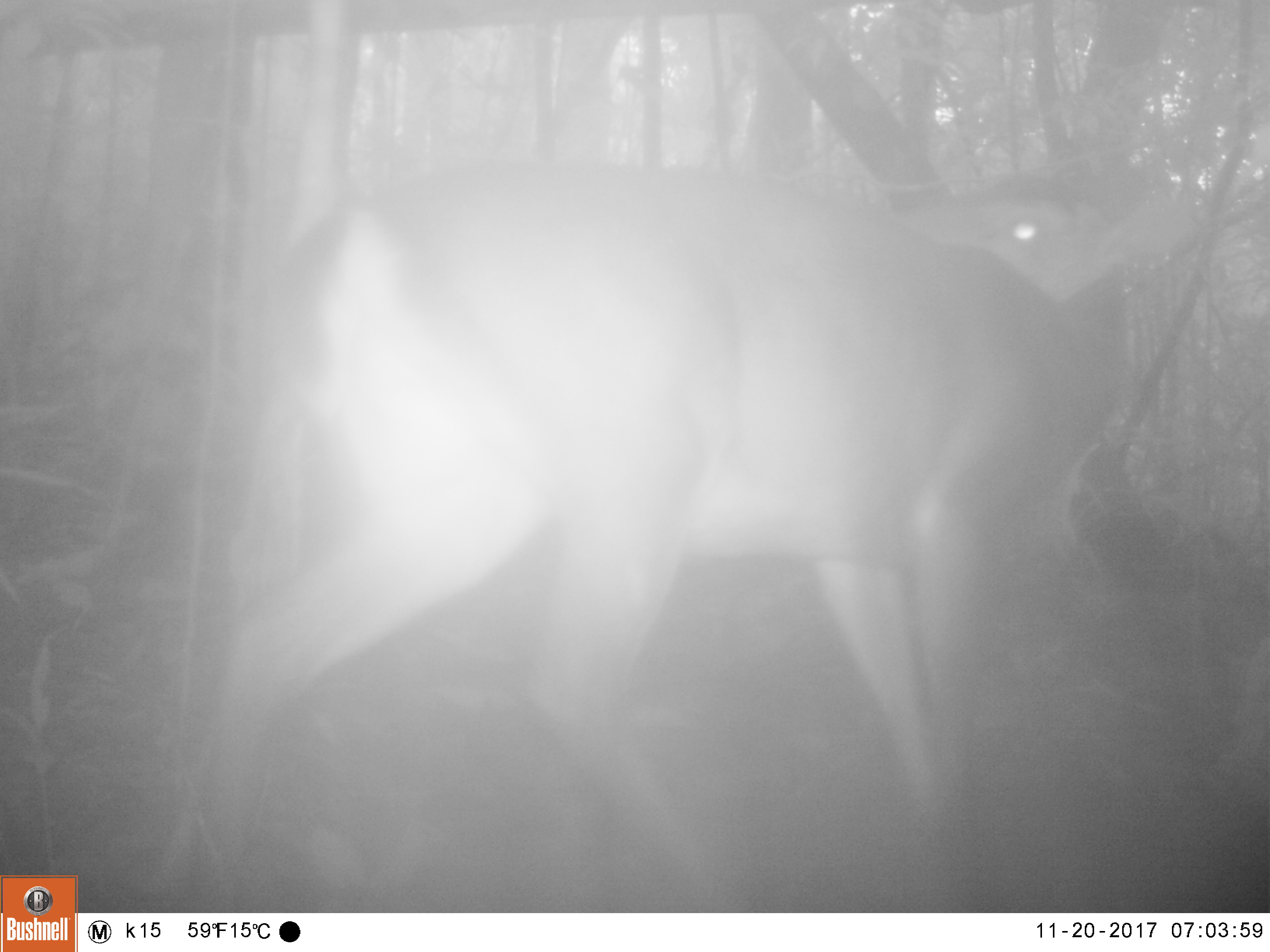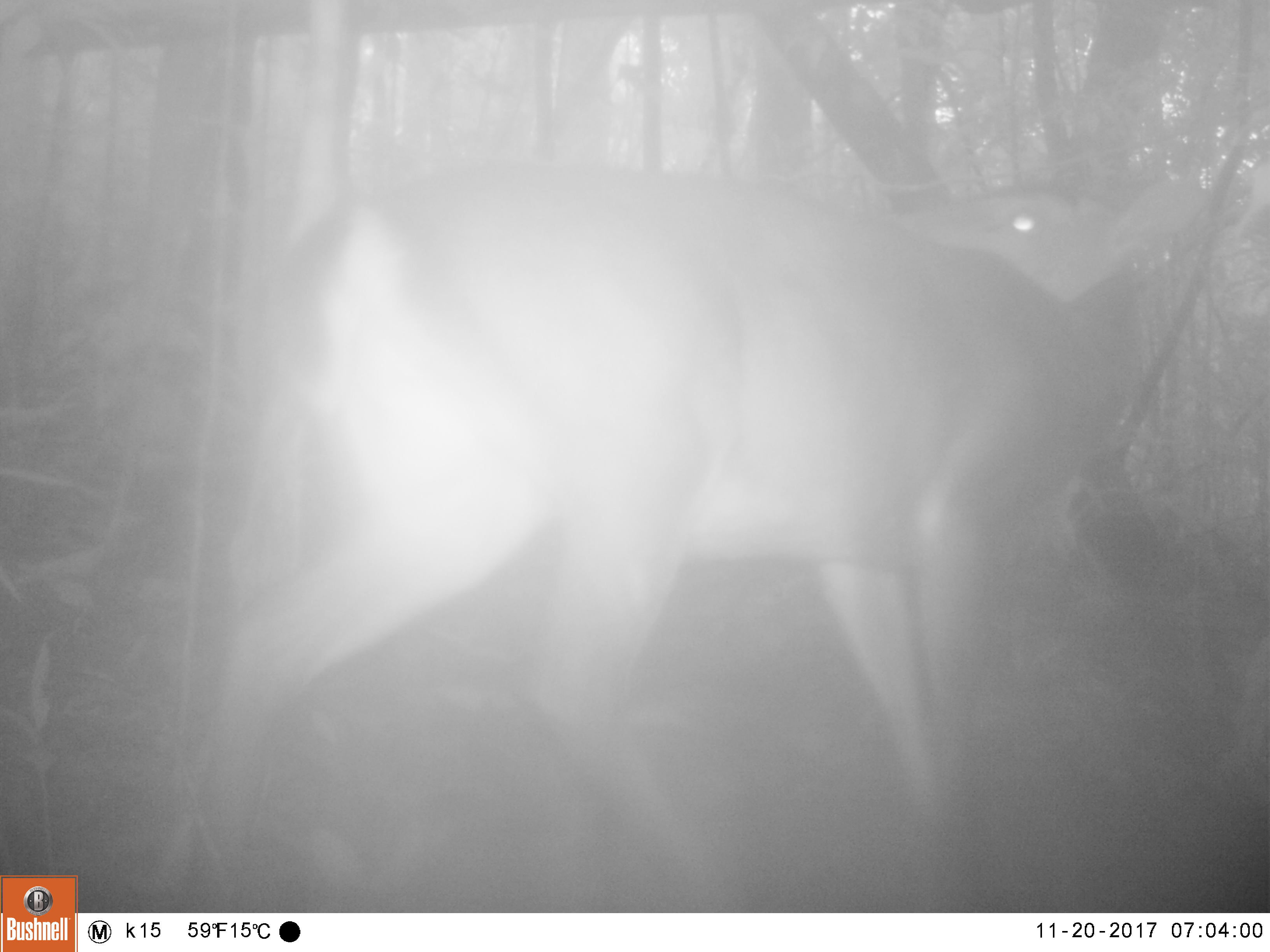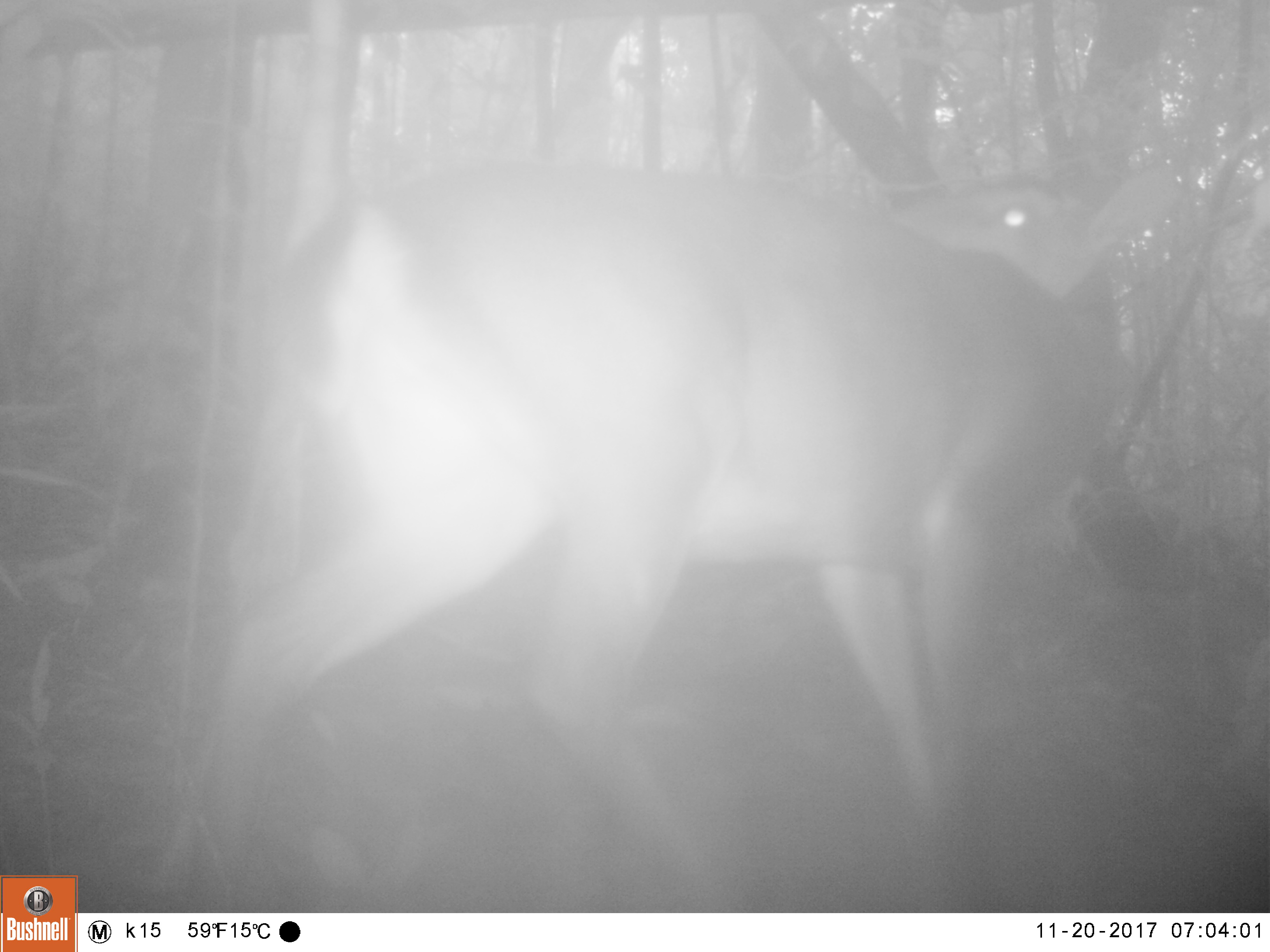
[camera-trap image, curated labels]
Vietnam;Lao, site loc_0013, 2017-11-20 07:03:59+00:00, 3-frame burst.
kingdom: Animalia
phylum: Chordata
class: Mammalia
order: Artiodactyla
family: Cervidae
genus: Muntiacus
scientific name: Muntiacus vuquangensis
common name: large-antlered muntjac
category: large antlered muntjac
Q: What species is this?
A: Large antlered muntjac (large-antlered muntjac) (Muntiacus vuquangensis).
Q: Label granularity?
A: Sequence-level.